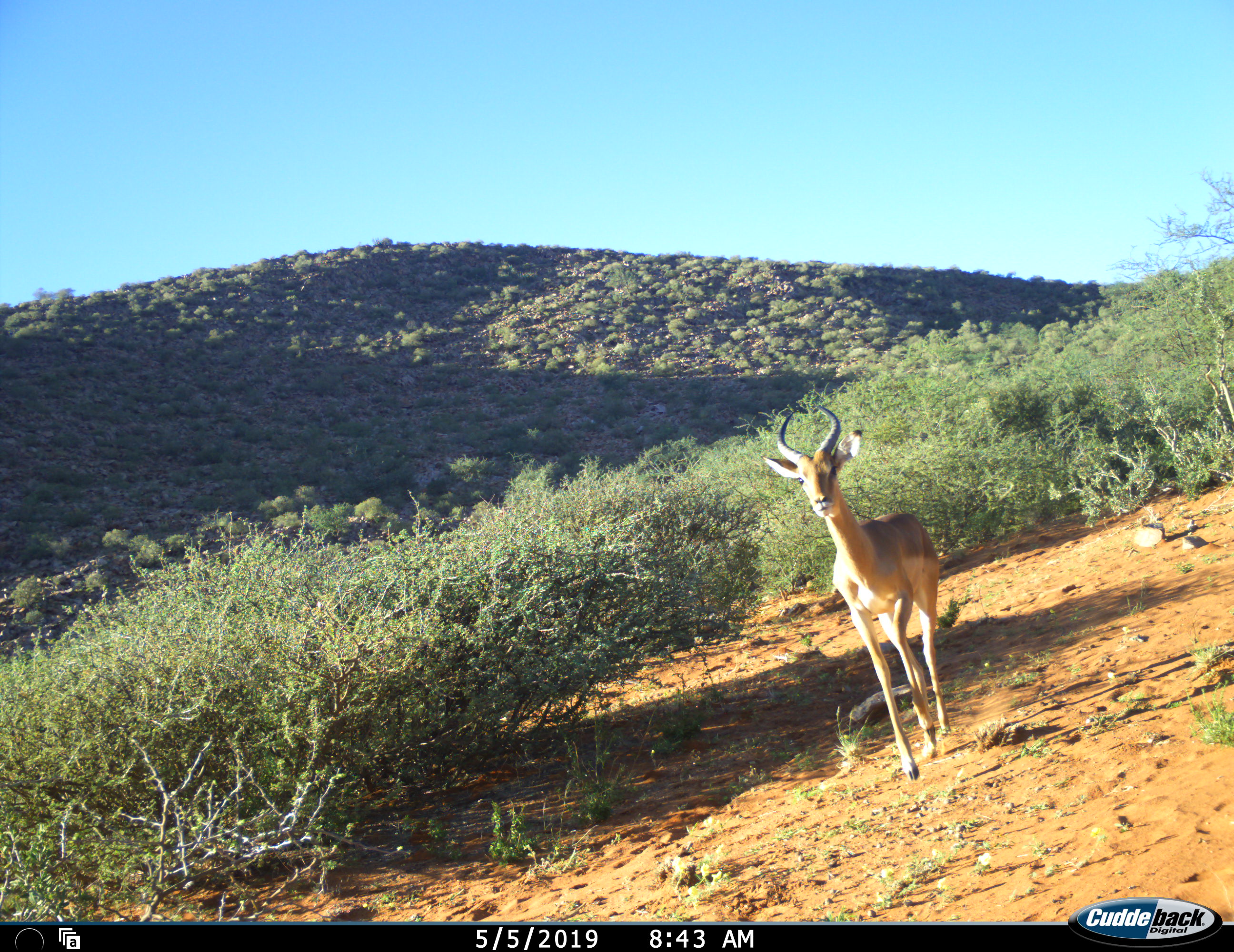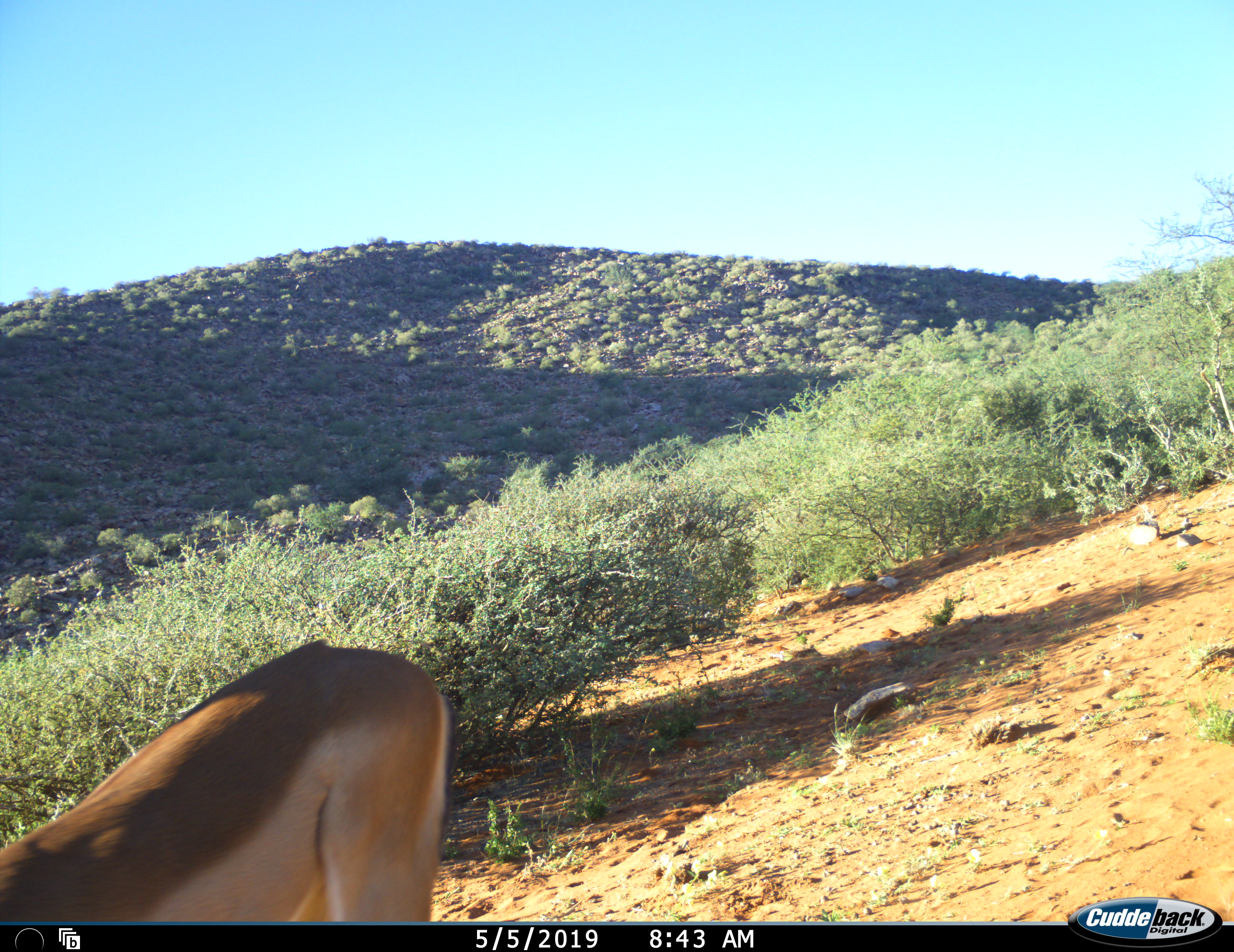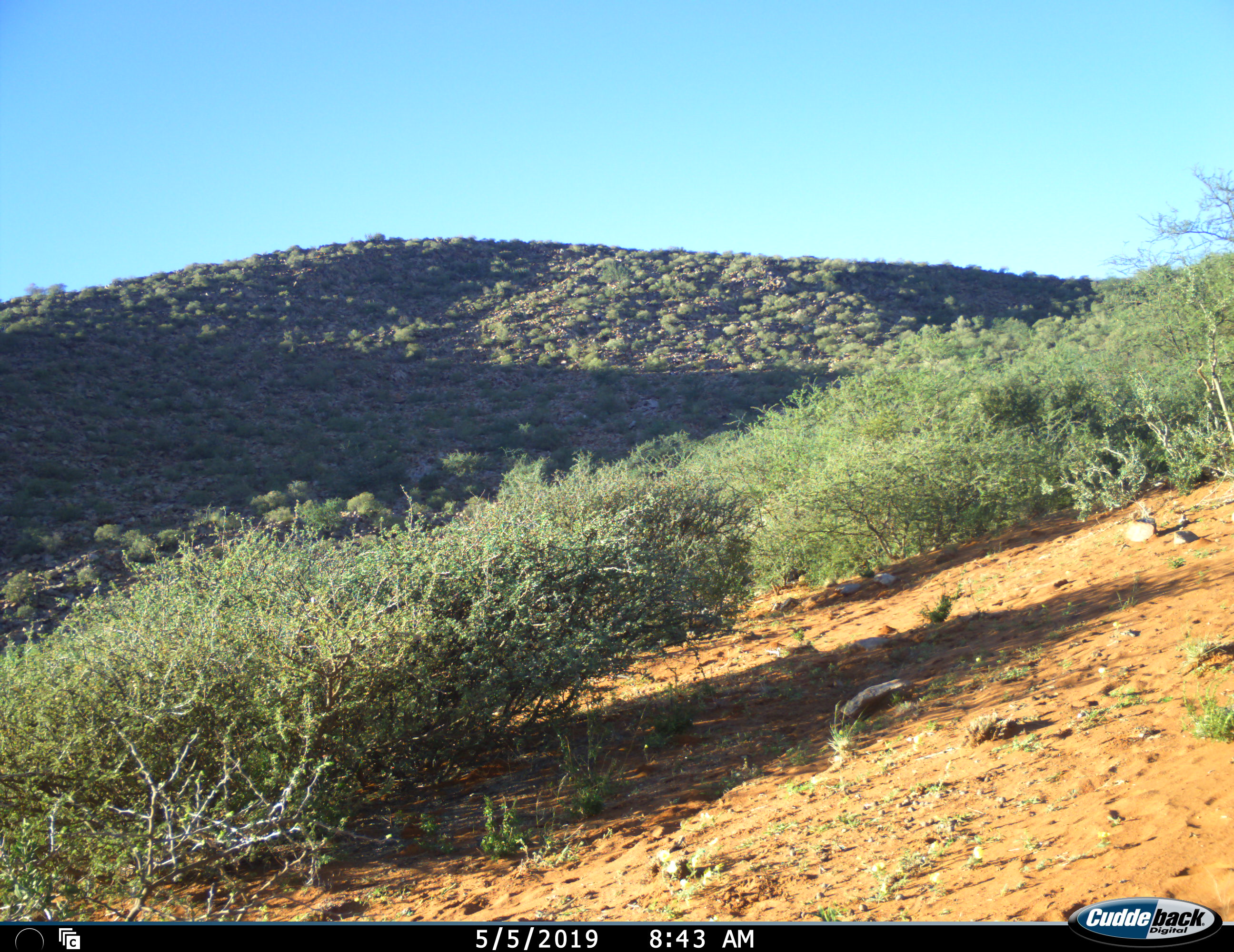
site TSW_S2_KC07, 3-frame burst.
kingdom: Animalia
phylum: Chordata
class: Mammalia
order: Artiodactyla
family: Bovidae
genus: Aepyceros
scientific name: Aepyceros melampus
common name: impala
Impala (Aepyceros melampus), count 1. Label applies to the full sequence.